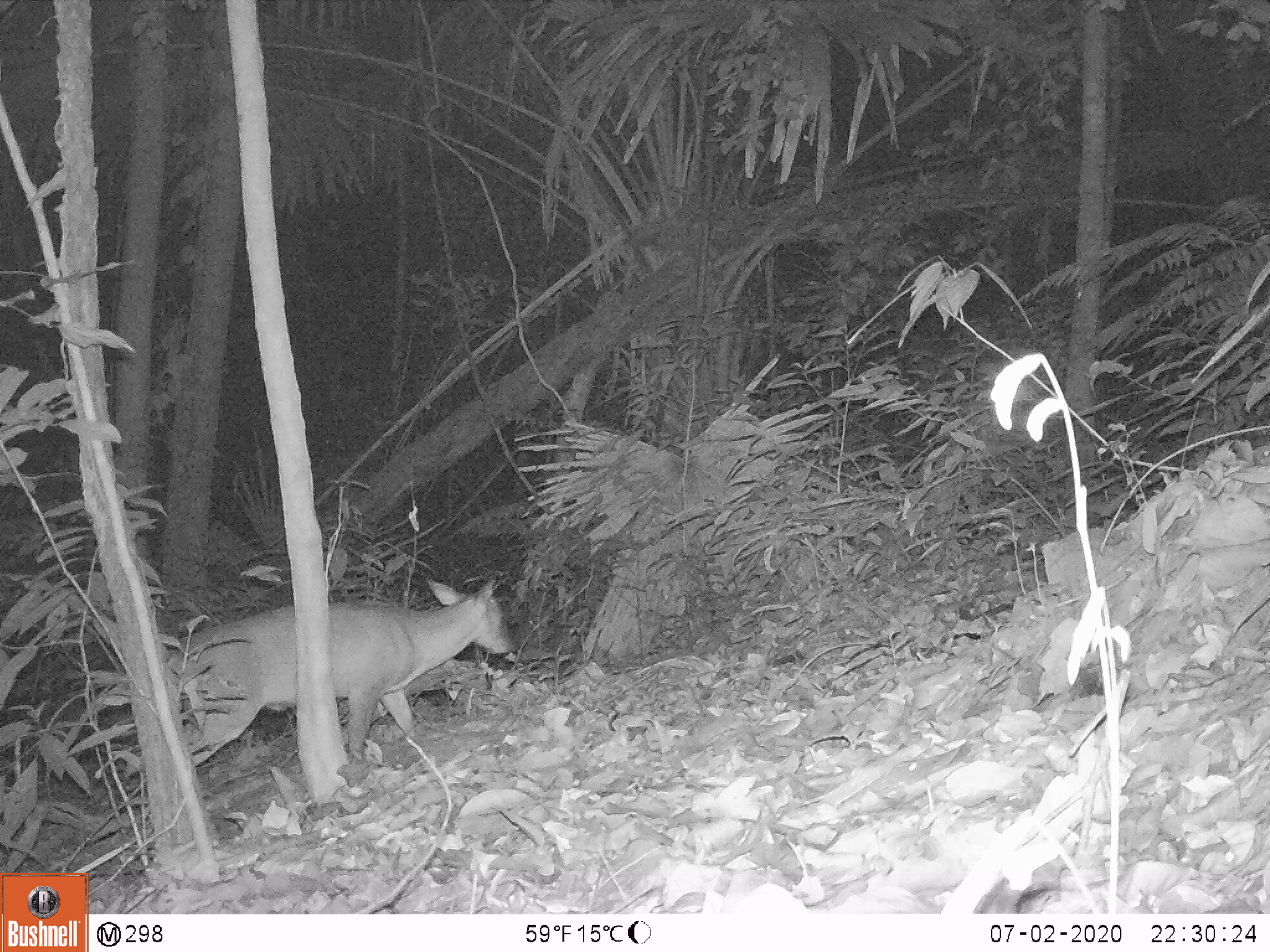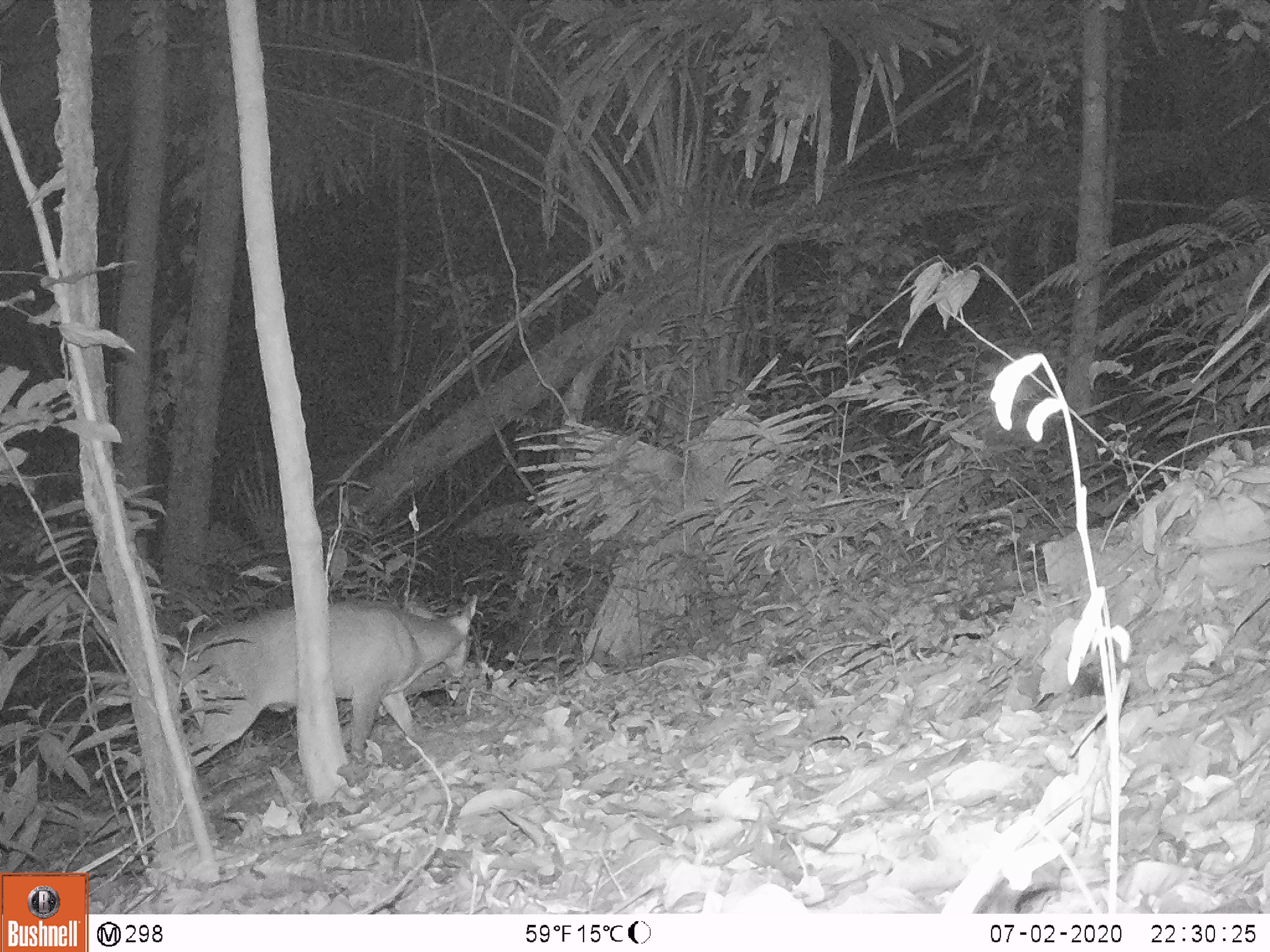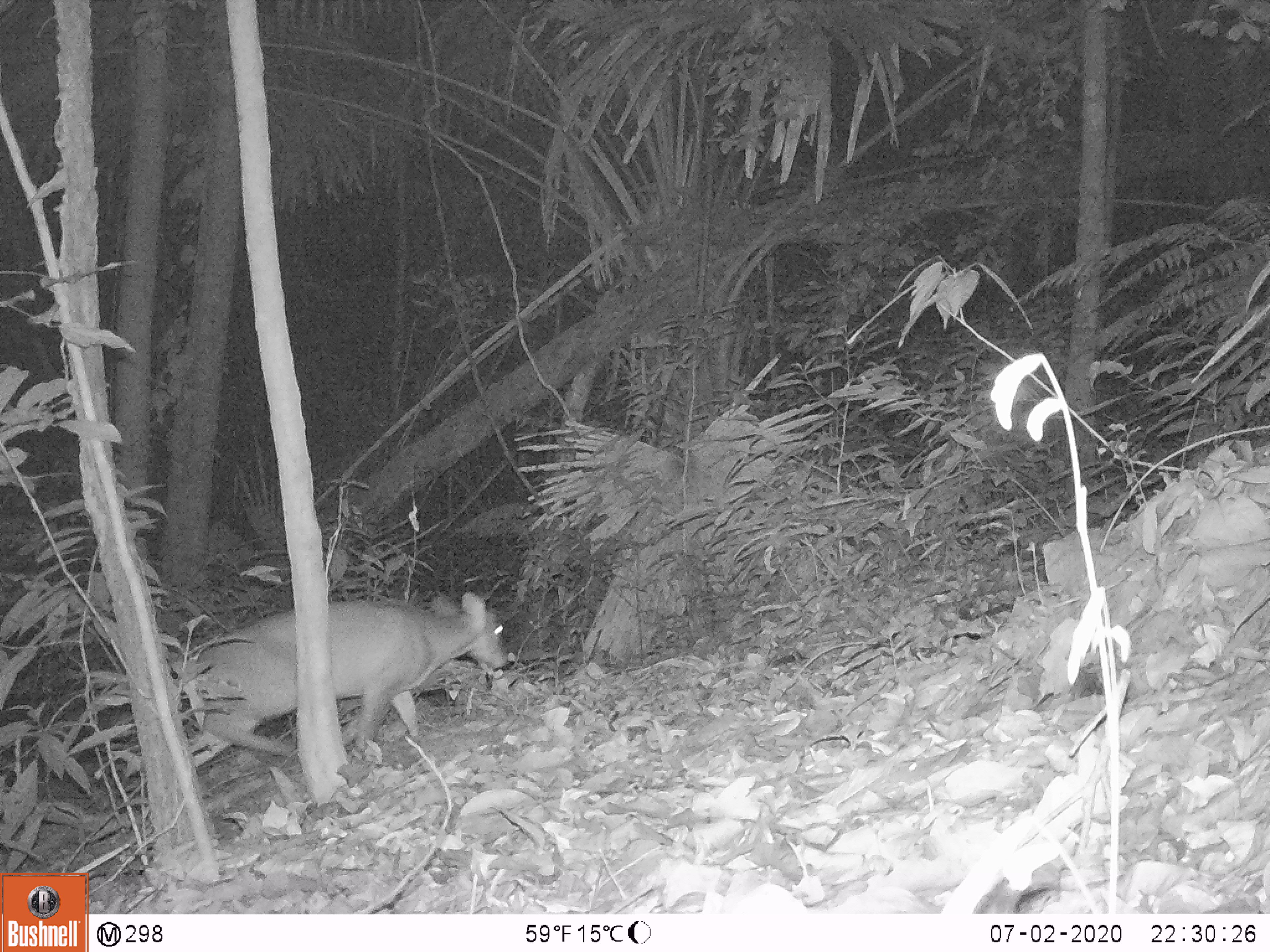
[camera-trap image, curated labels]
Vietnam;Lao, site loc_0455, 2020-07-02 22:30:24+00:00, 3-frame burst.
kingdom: Animalia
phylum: Chordata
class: Mammalia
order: Artiodactyla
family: Cervidae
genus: Muntiacus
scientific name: Muntiacus vuquangensis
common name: large-antlered muntjac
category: large antlered muntjac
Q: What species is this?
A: Large antlered muntjac (large-antlered muntjac) (Muntiacus vuquangensis).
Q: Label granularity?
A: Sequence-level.